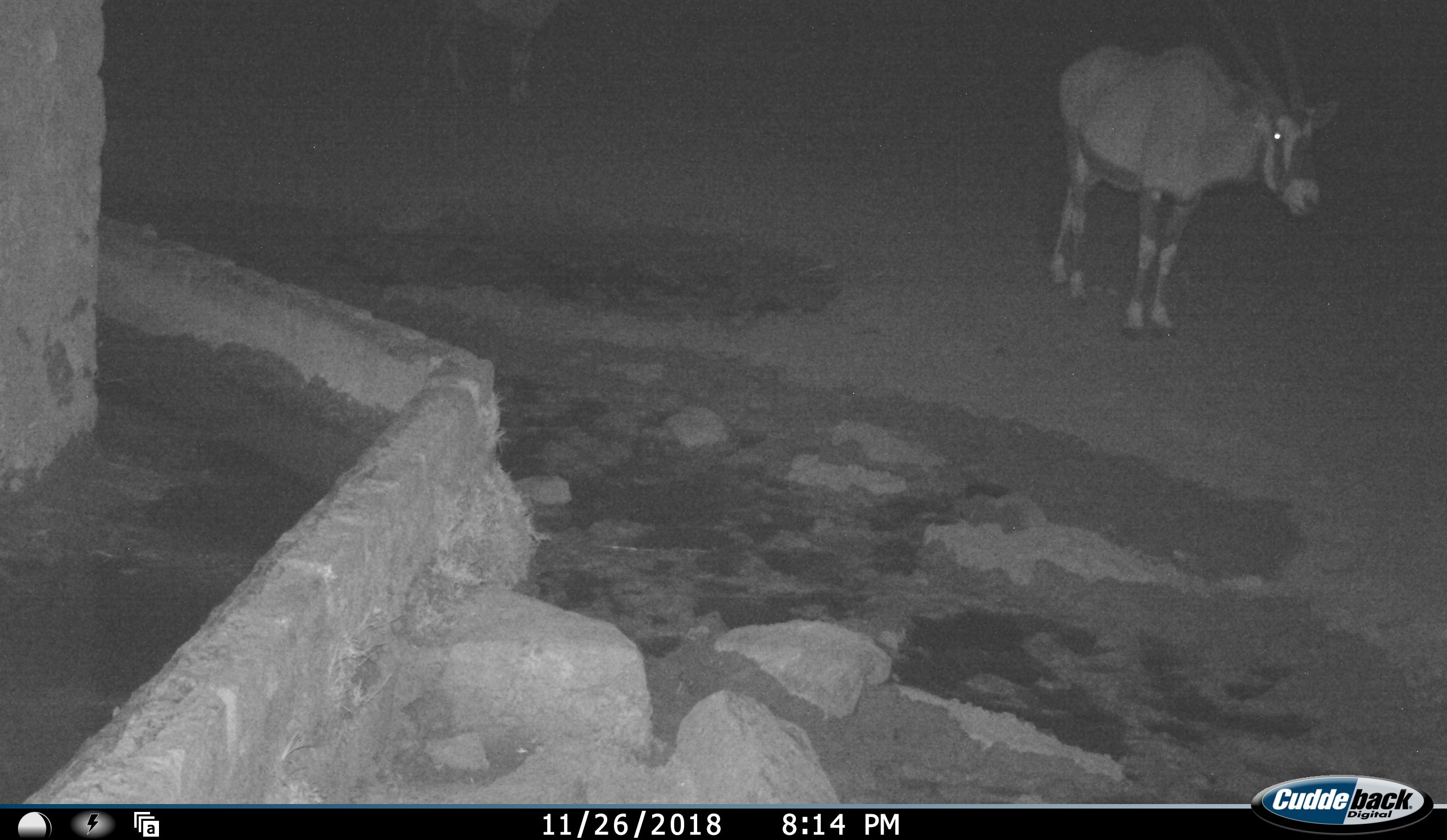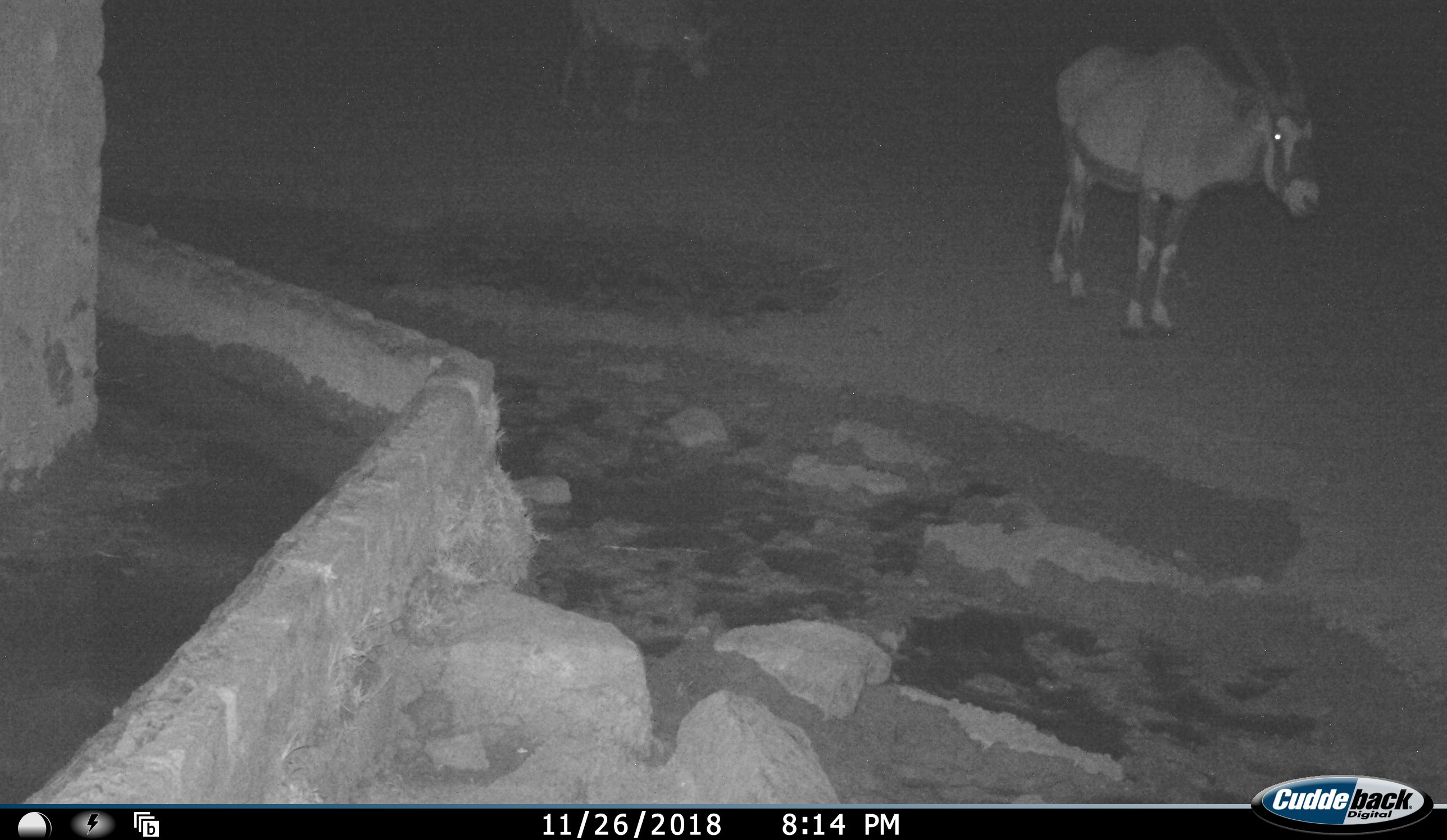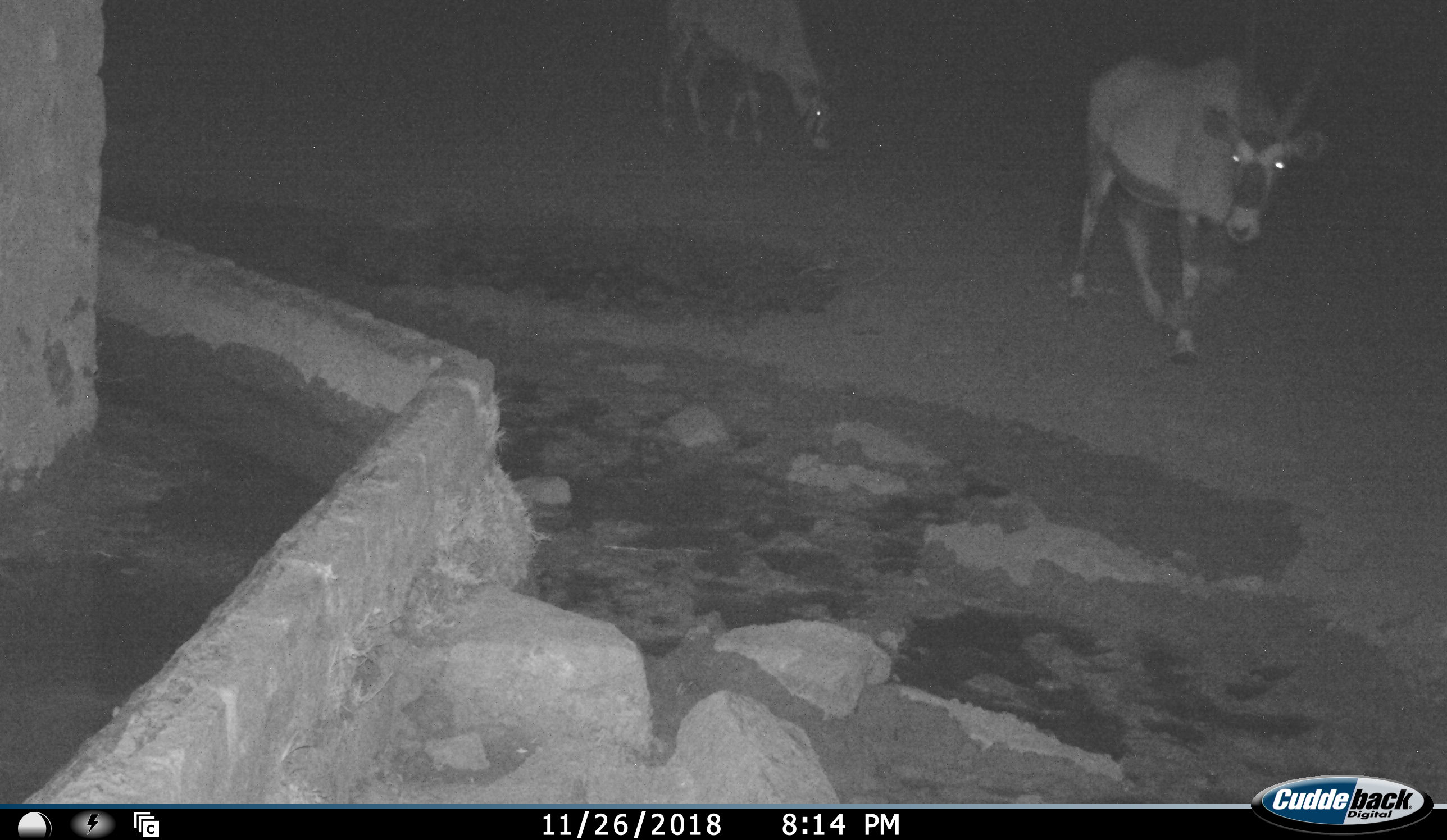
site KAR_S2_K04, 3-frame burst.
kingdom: Animalia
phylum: Chordata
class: Mammalia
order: Artiodactyla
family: Bovidae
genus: Oryx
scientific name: Oryx gazella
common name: gemsbok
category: oryx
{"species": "oryx (gemsbok) (Oryx gazella)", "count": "2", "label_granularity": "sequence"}